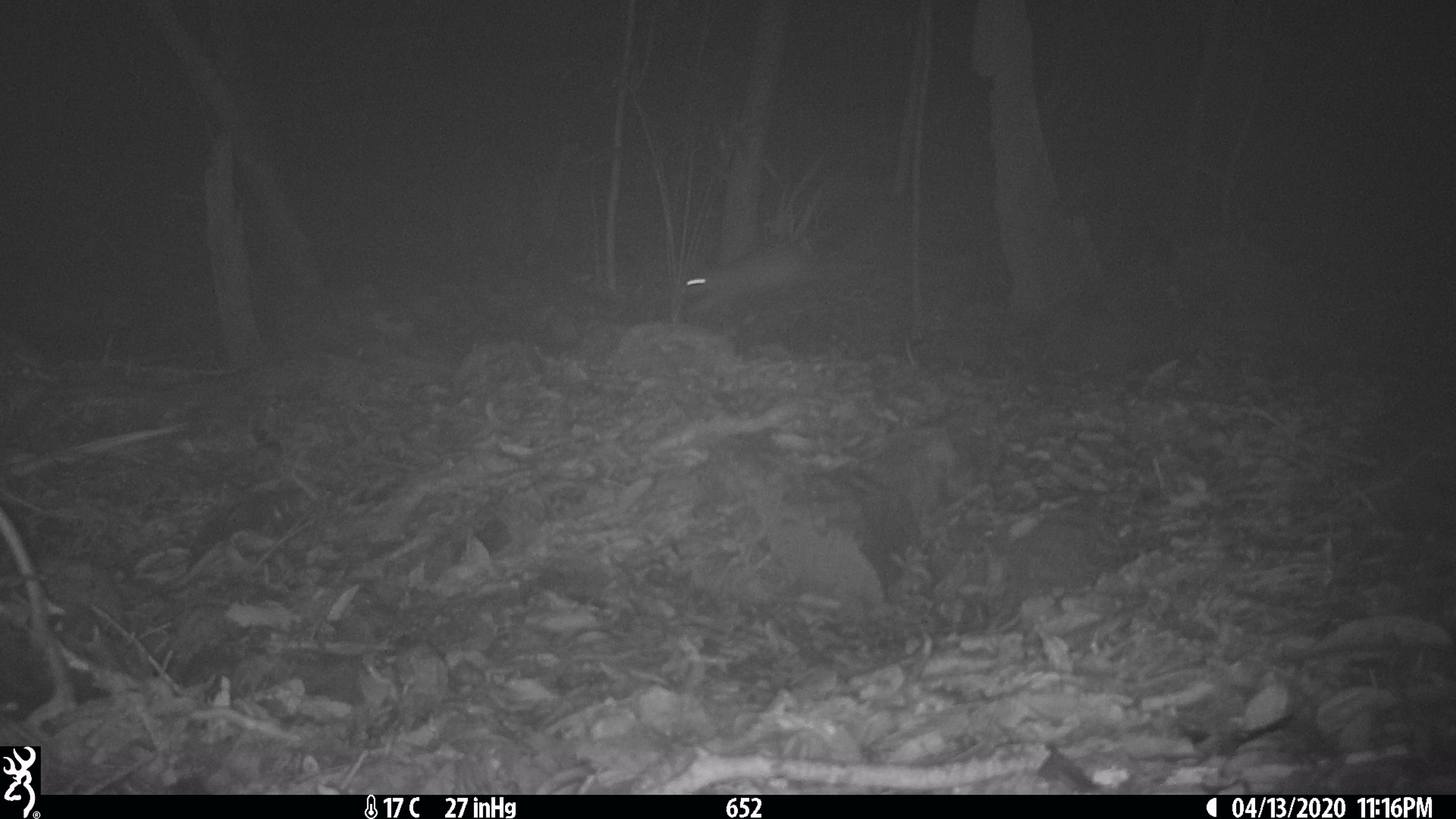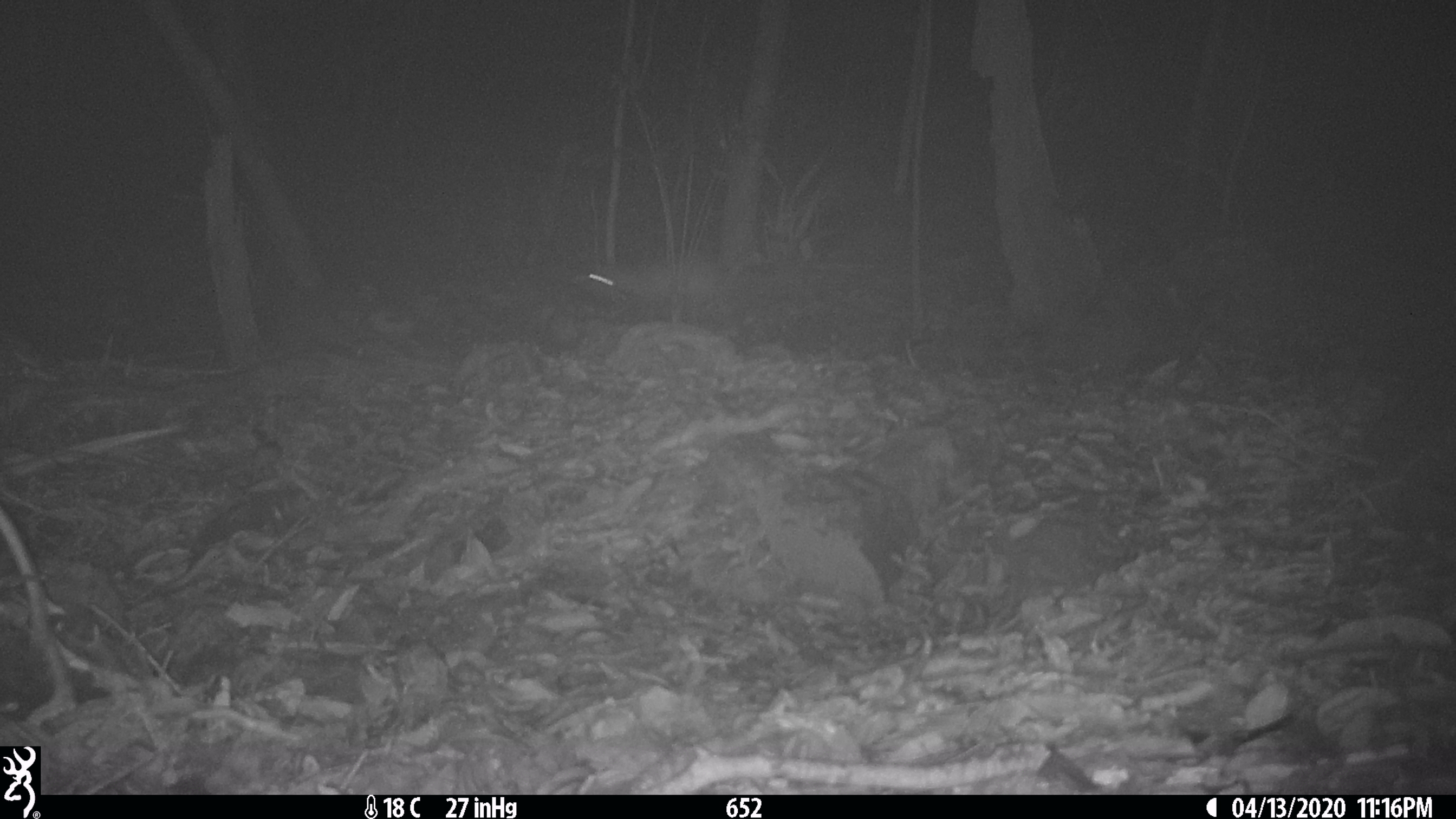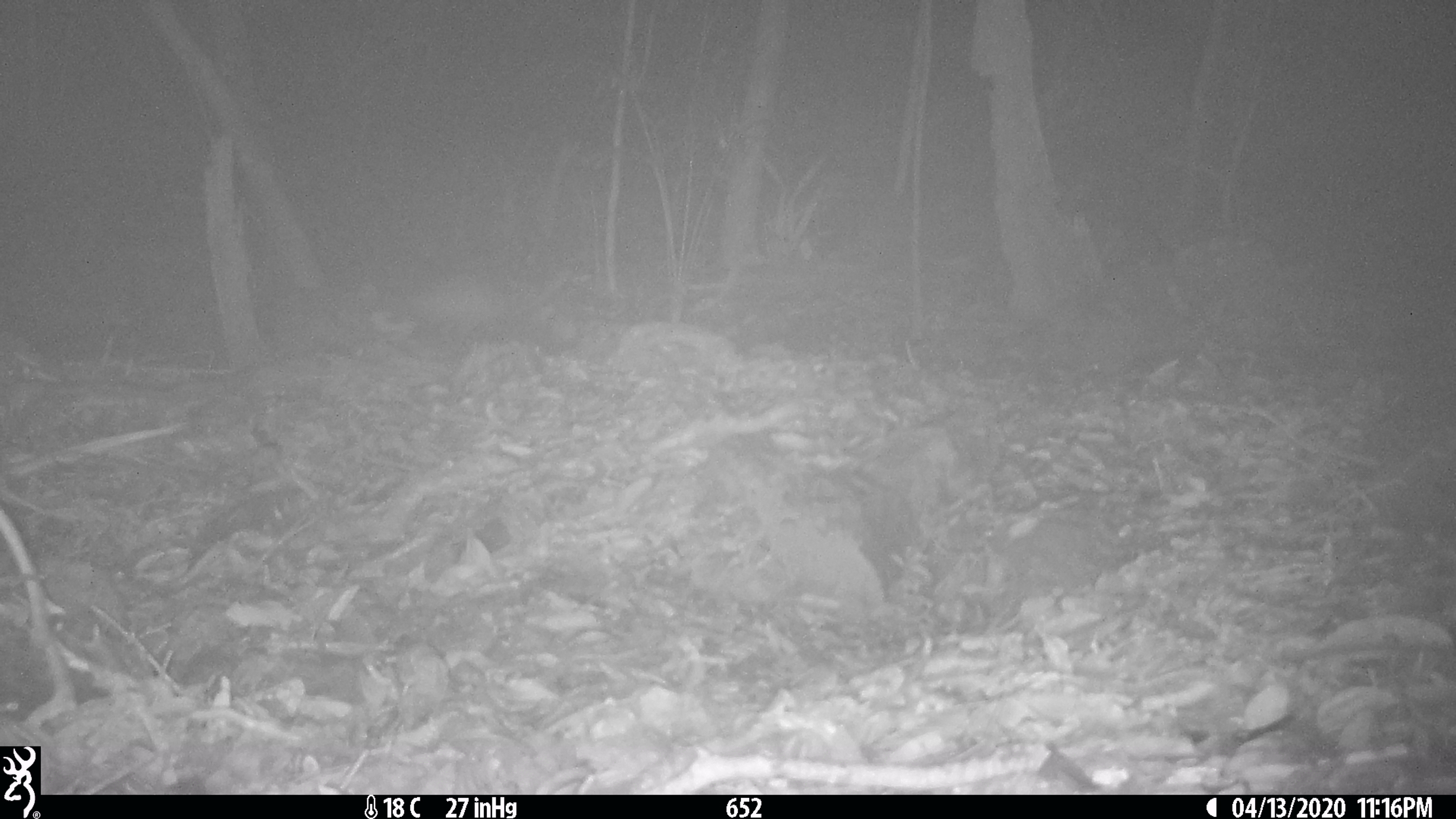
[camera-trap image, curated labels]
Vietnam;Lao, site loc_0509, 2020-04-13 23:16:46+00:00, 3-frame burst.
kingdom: Animalia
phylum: Chordata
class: Mammalia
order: Carnivora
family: Mustelidae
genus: Melogale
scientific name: Melogale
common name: ferret badger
Ferret badger (Melogale). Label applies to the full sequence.